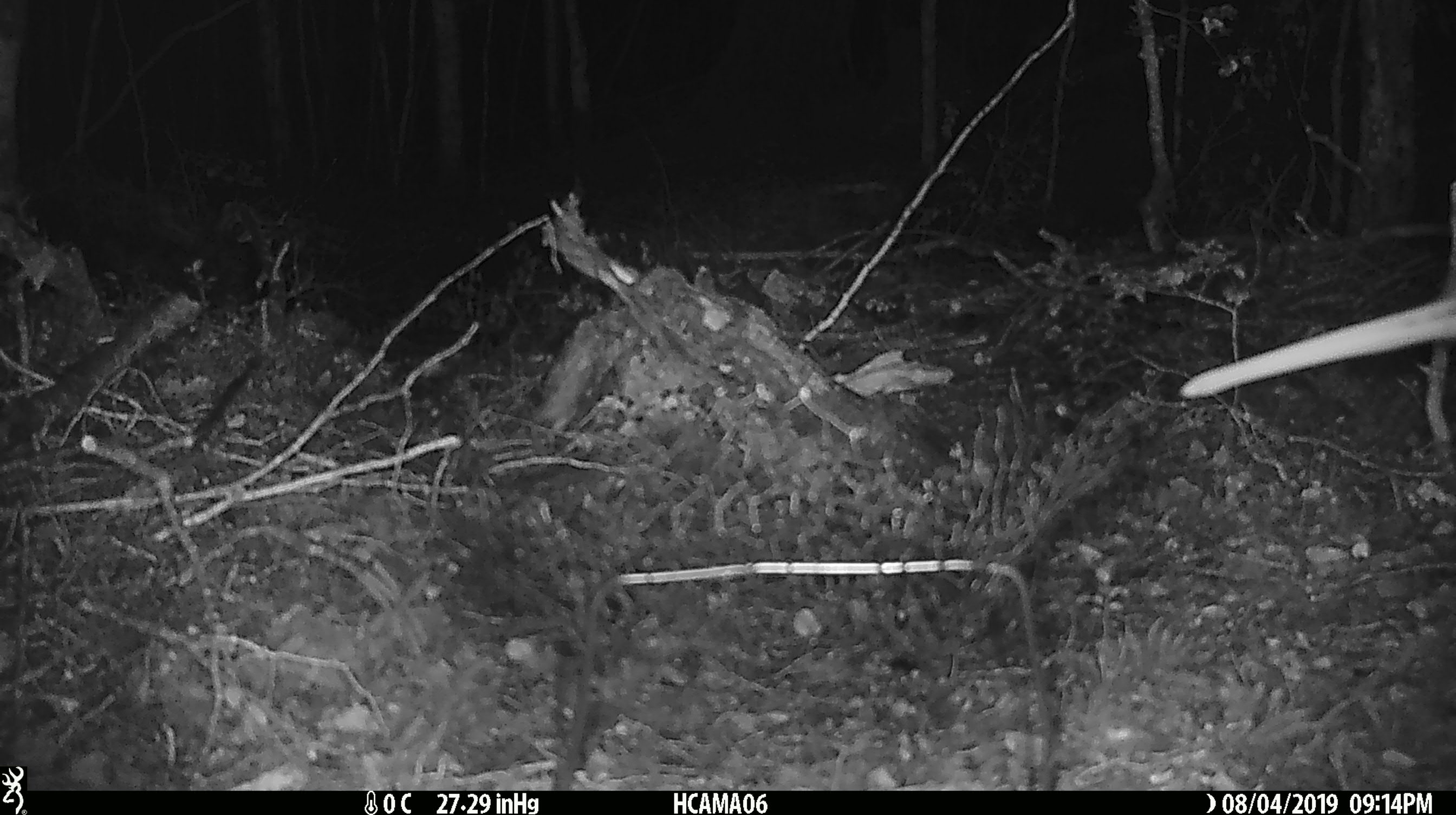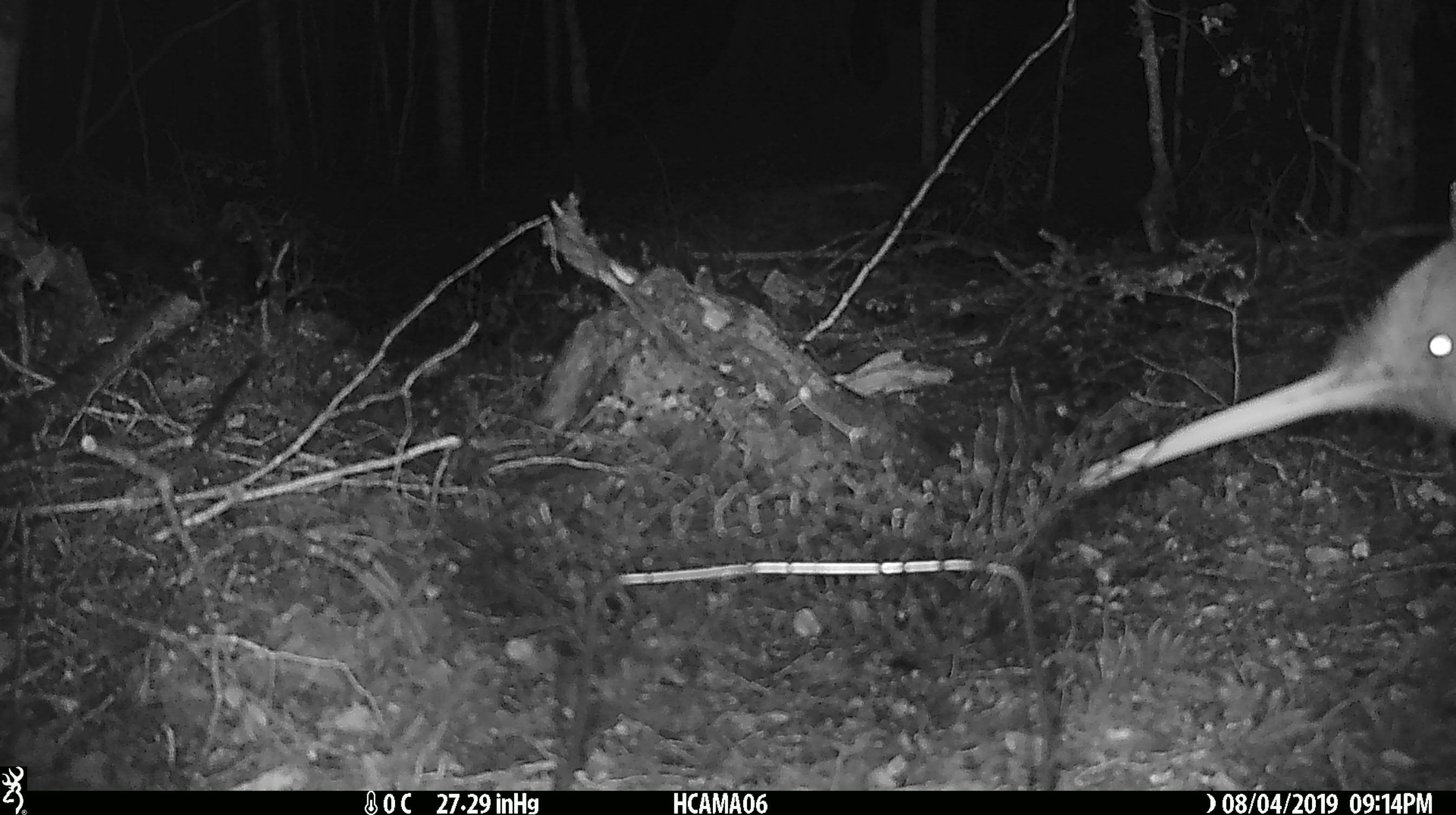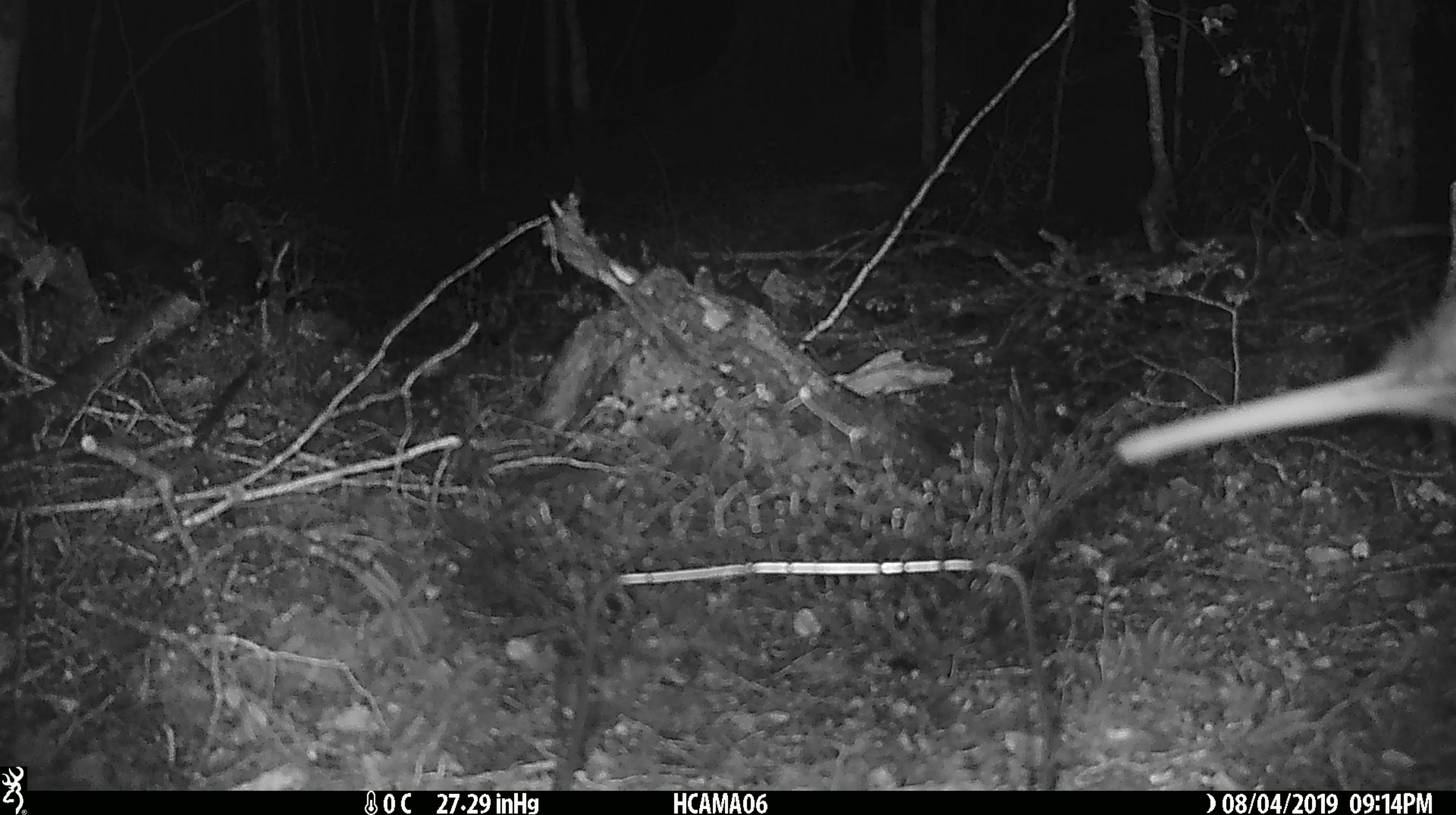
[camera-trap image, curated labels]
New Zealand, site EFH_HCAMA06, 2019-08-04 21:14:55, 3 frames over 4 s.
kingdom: Animalia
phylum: Chordata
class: Aves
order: Apterygiformes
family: Apterygidae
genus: Apteryx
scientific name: Apteryx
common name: kiwi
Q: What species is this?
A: Kiwi (Apteryx).